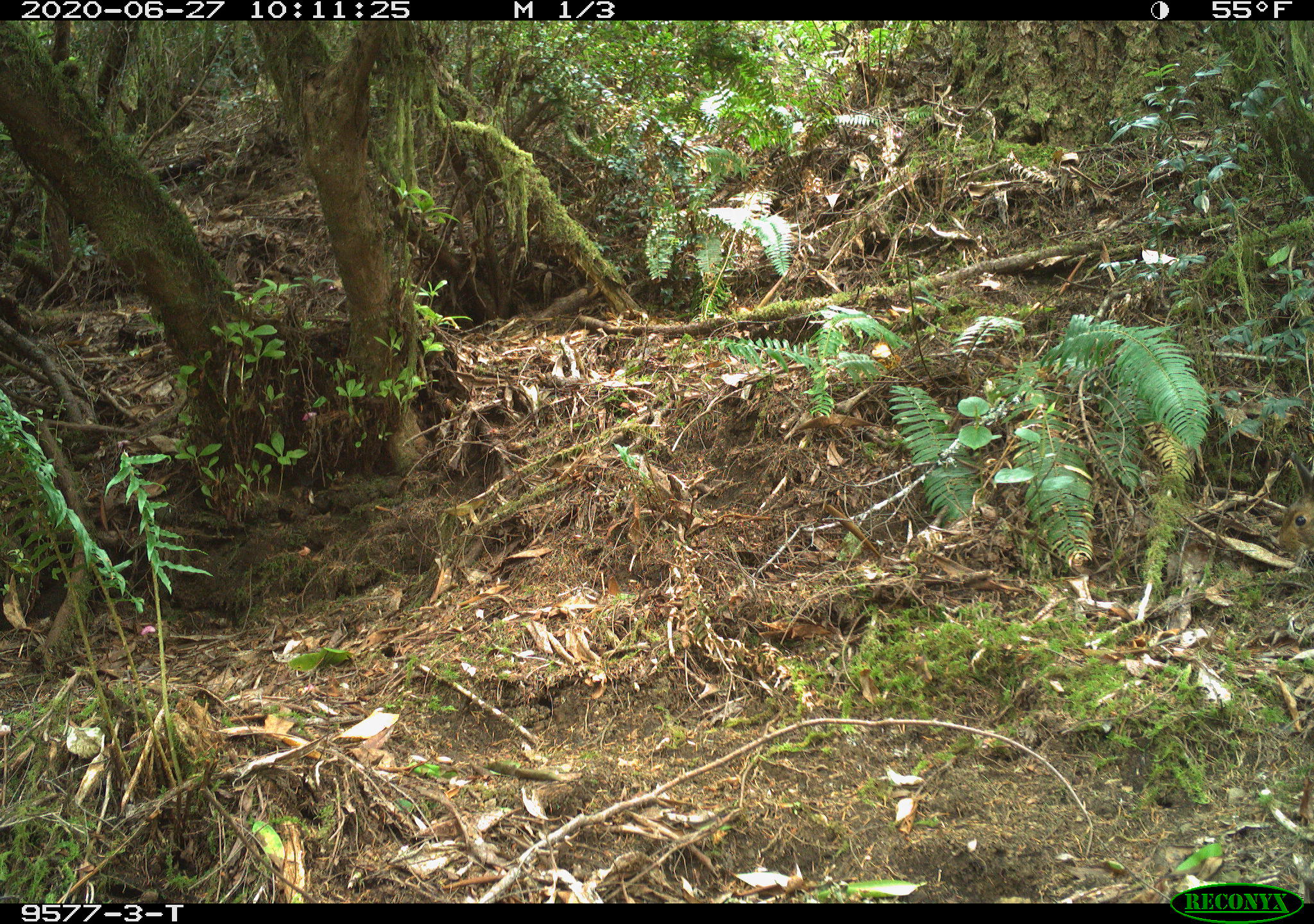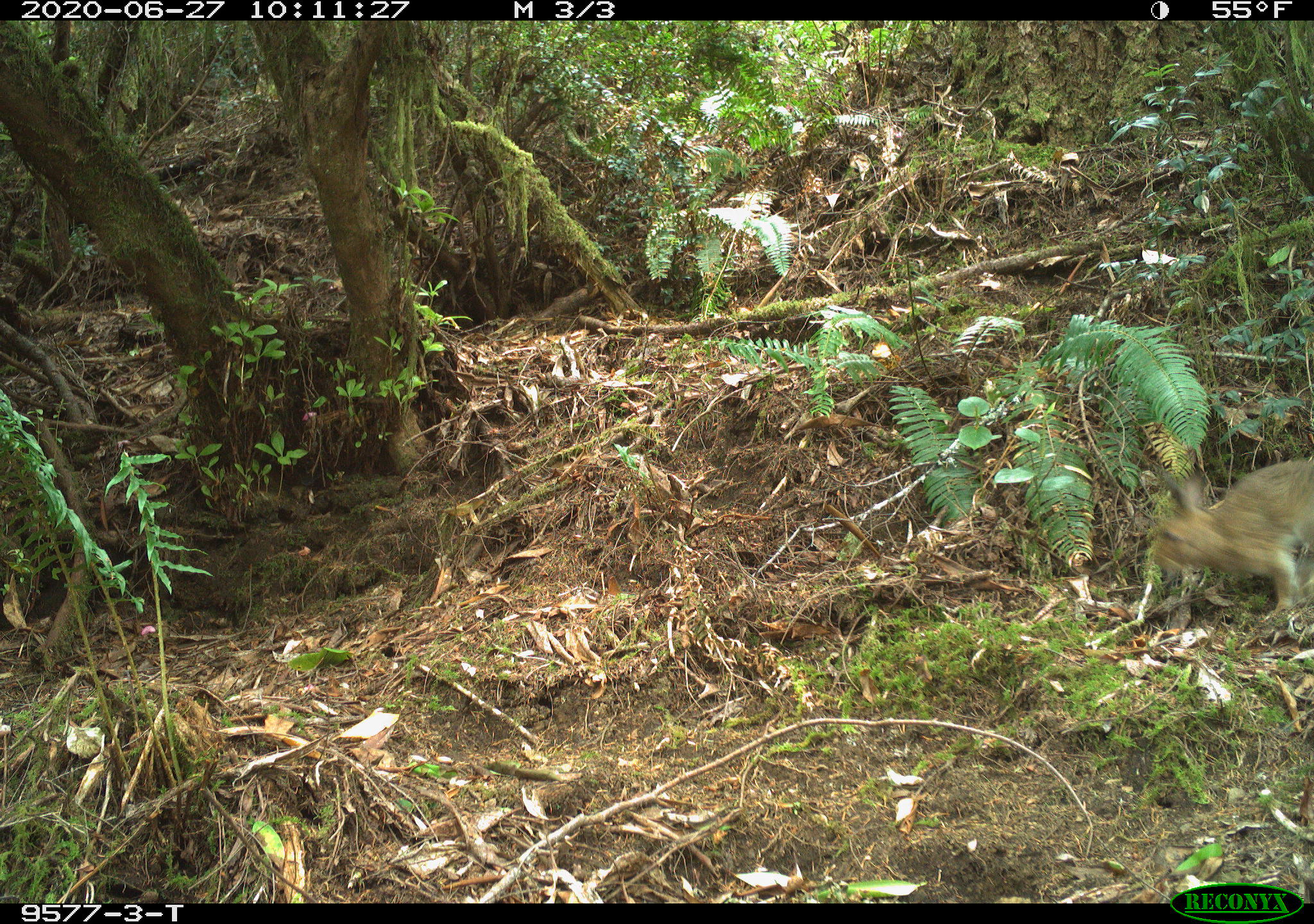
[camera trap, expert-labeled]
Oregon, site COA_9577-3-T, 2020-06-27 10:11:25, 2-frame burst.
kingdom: Animalia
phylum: Chordata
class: Mammalia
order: Lagomorpha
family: Leporidae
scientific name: Leporidae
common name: hares and rabbits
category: leporidae family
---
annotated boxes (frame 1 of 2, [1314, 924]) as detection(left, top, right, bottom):
leporidae family: detection(1278, 452, 1307, 555)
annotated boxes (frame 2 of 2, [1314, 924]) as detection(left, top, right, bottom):
leporidae family: detection(1152, 457, 1303, 609)